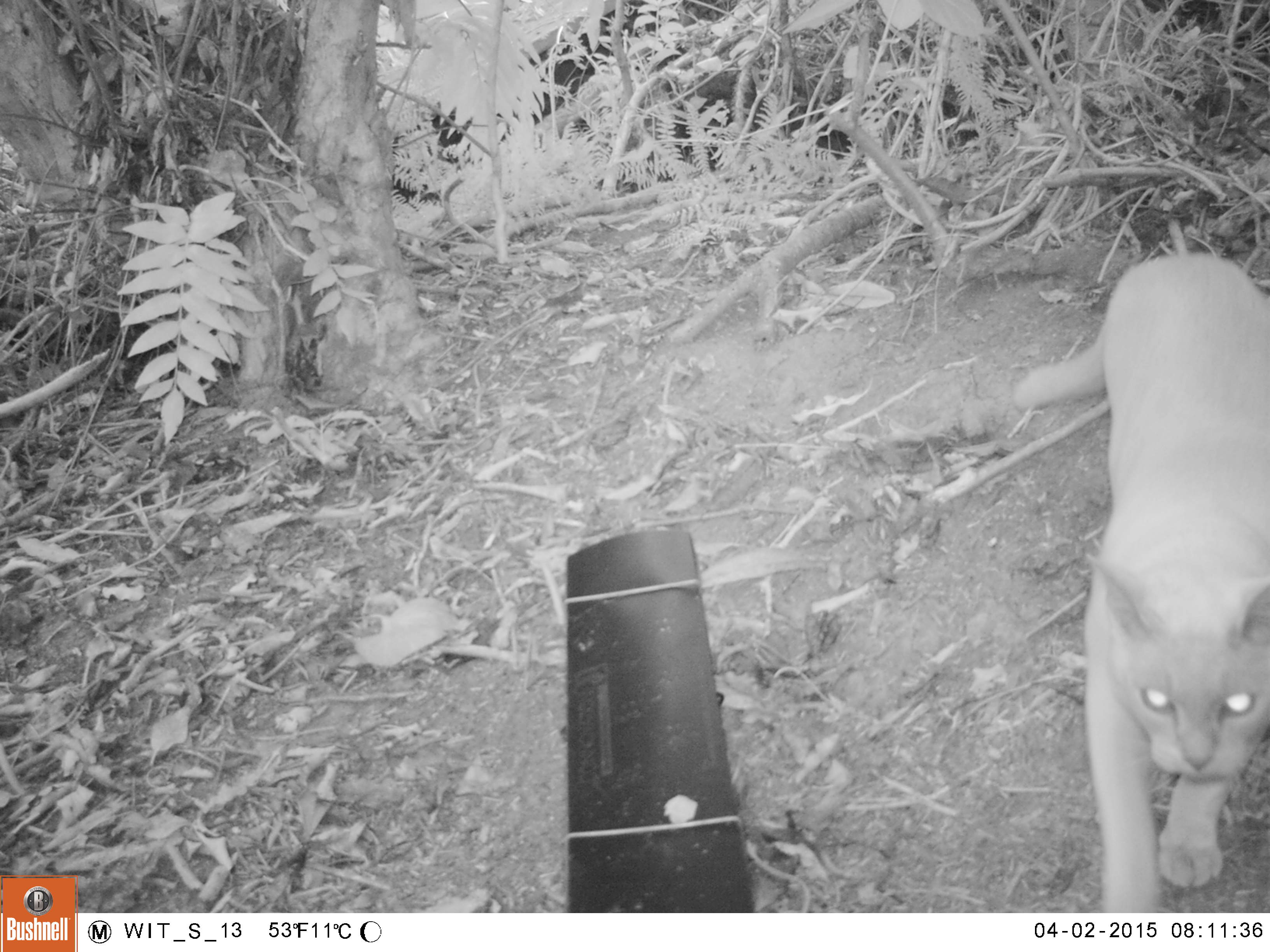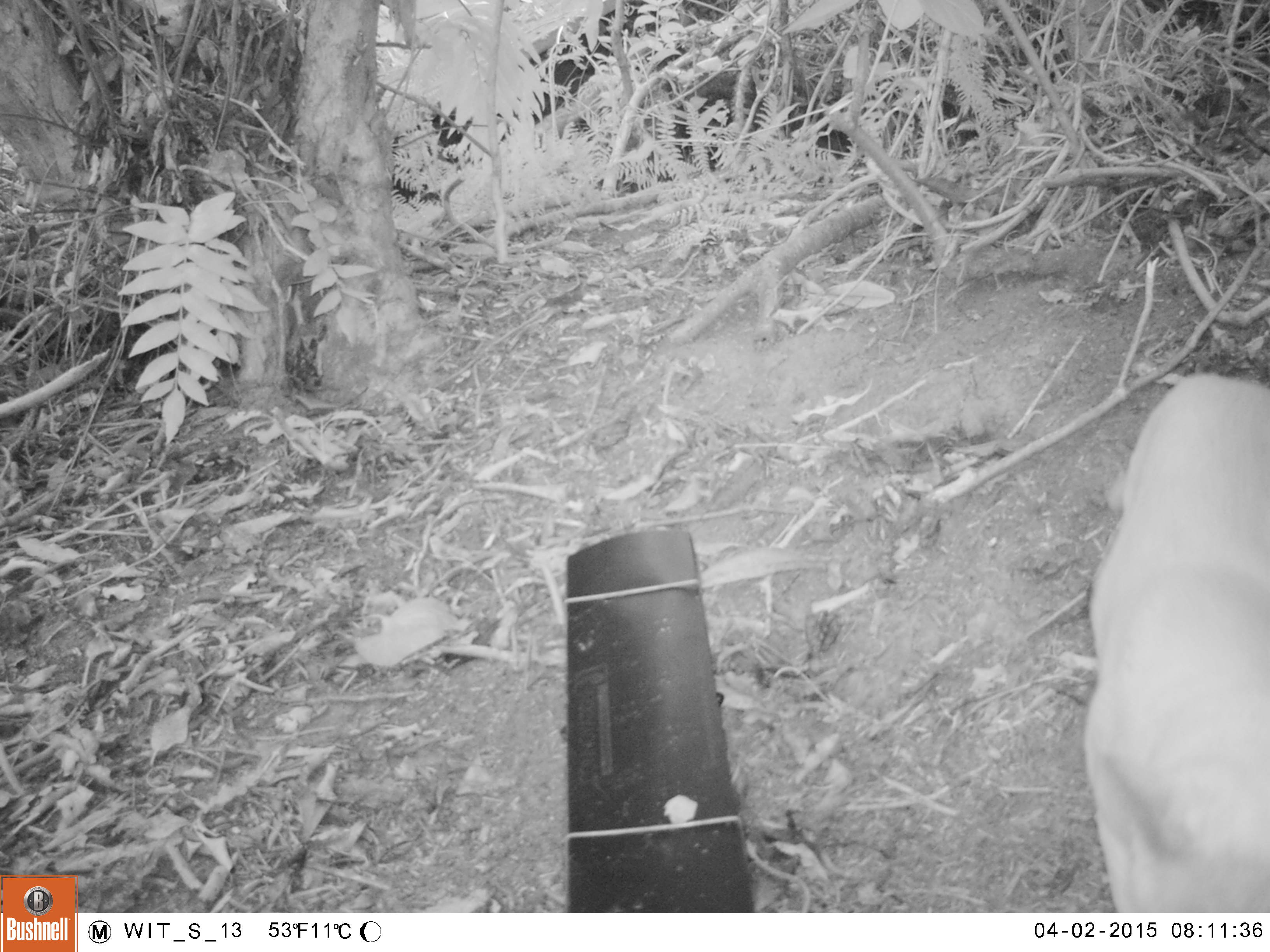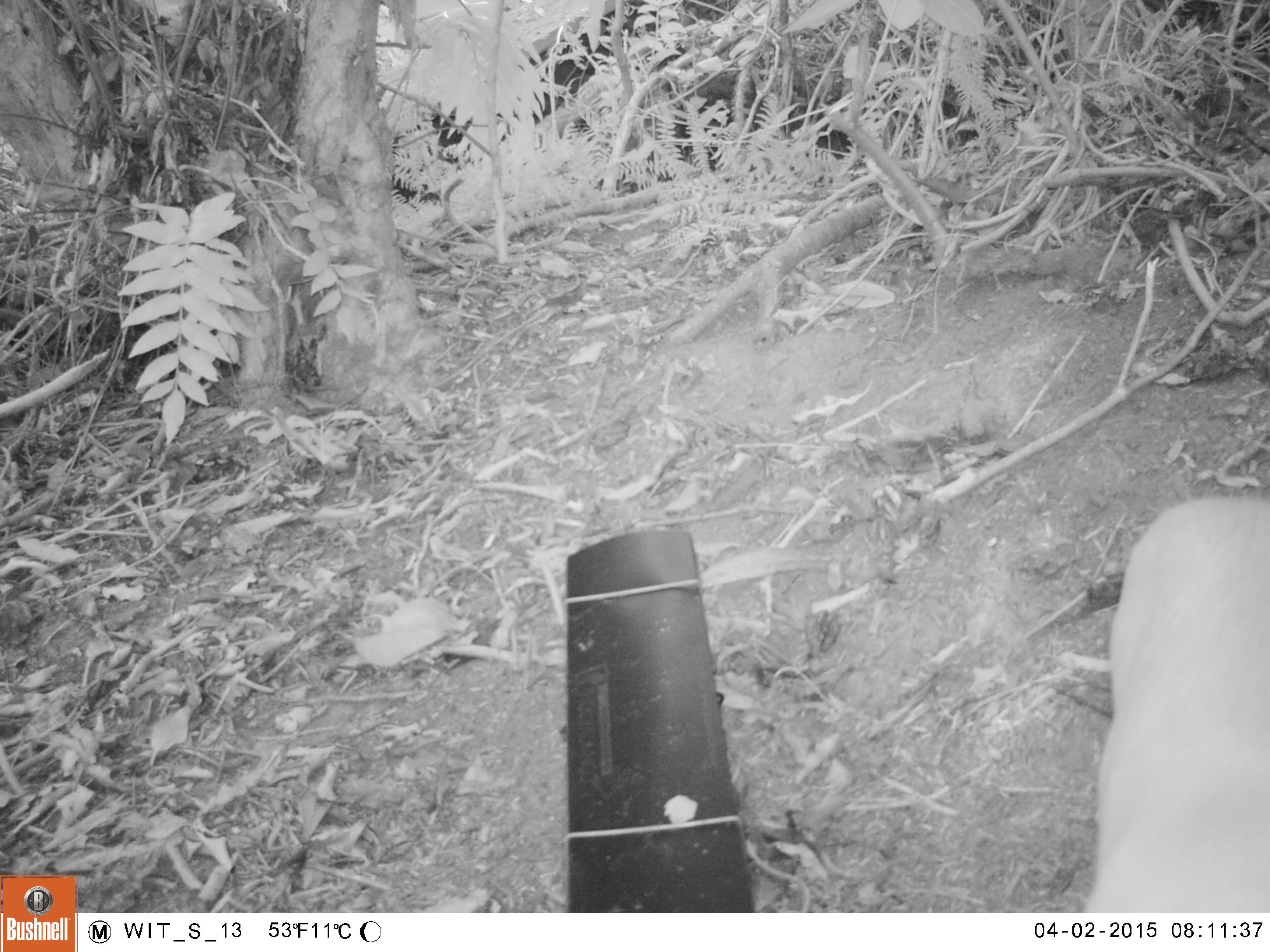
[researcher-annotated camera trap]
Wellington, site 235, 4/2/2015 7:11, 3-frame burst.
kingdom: Animalia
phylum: Chordata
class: Mammalia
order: Carnivora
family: Felidae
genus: Felis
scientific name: Felis catus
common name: cat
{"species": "cat (Felis catus)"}